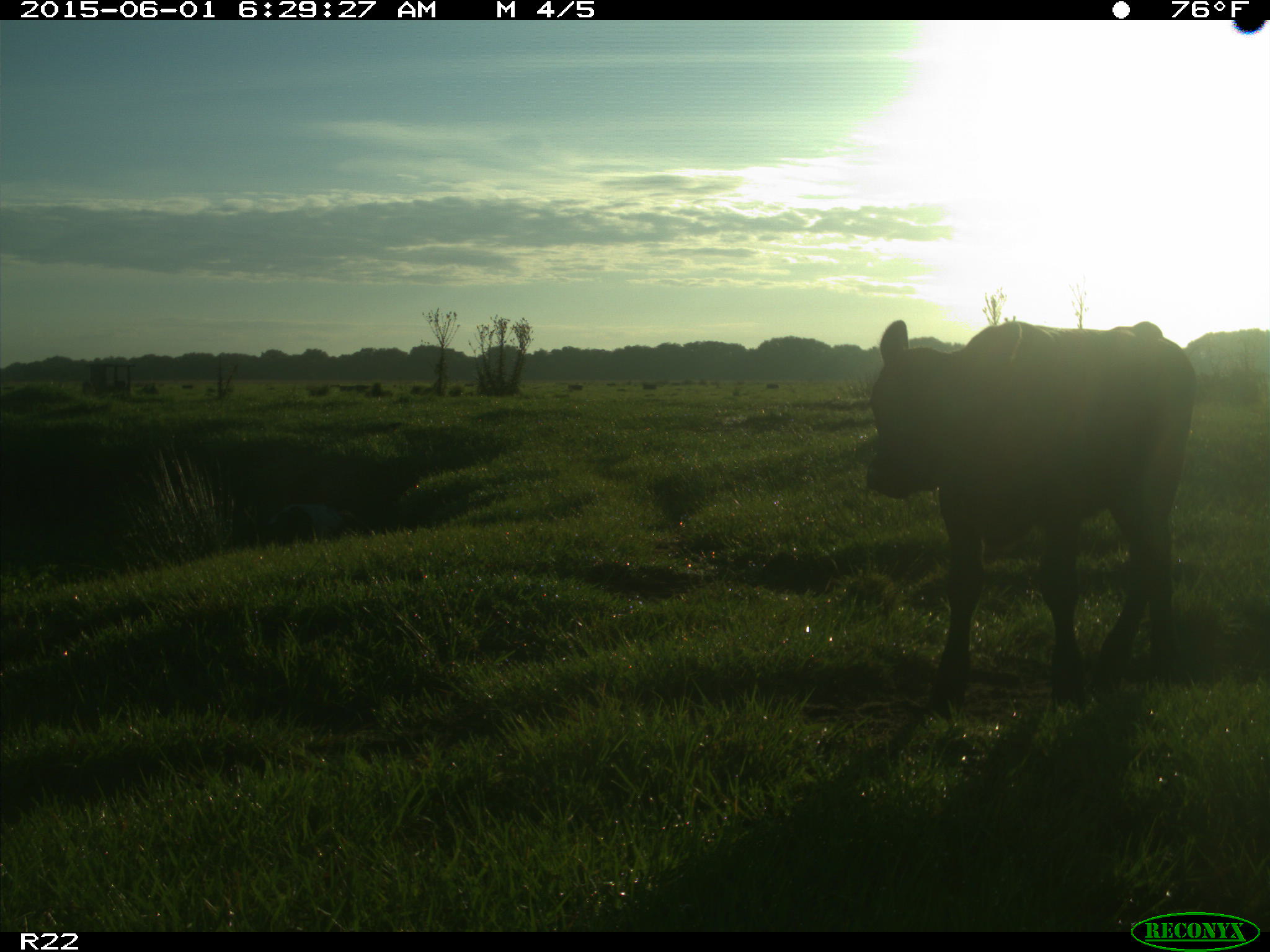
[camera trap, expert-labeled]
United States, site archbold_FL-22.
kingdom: Animalia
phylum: Chordata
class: Mammalia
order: Artiodactyla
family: Suidae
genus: Sus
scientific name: Sus scrofa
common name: wild boar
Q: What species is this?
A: Sus scrofa (wild boar).